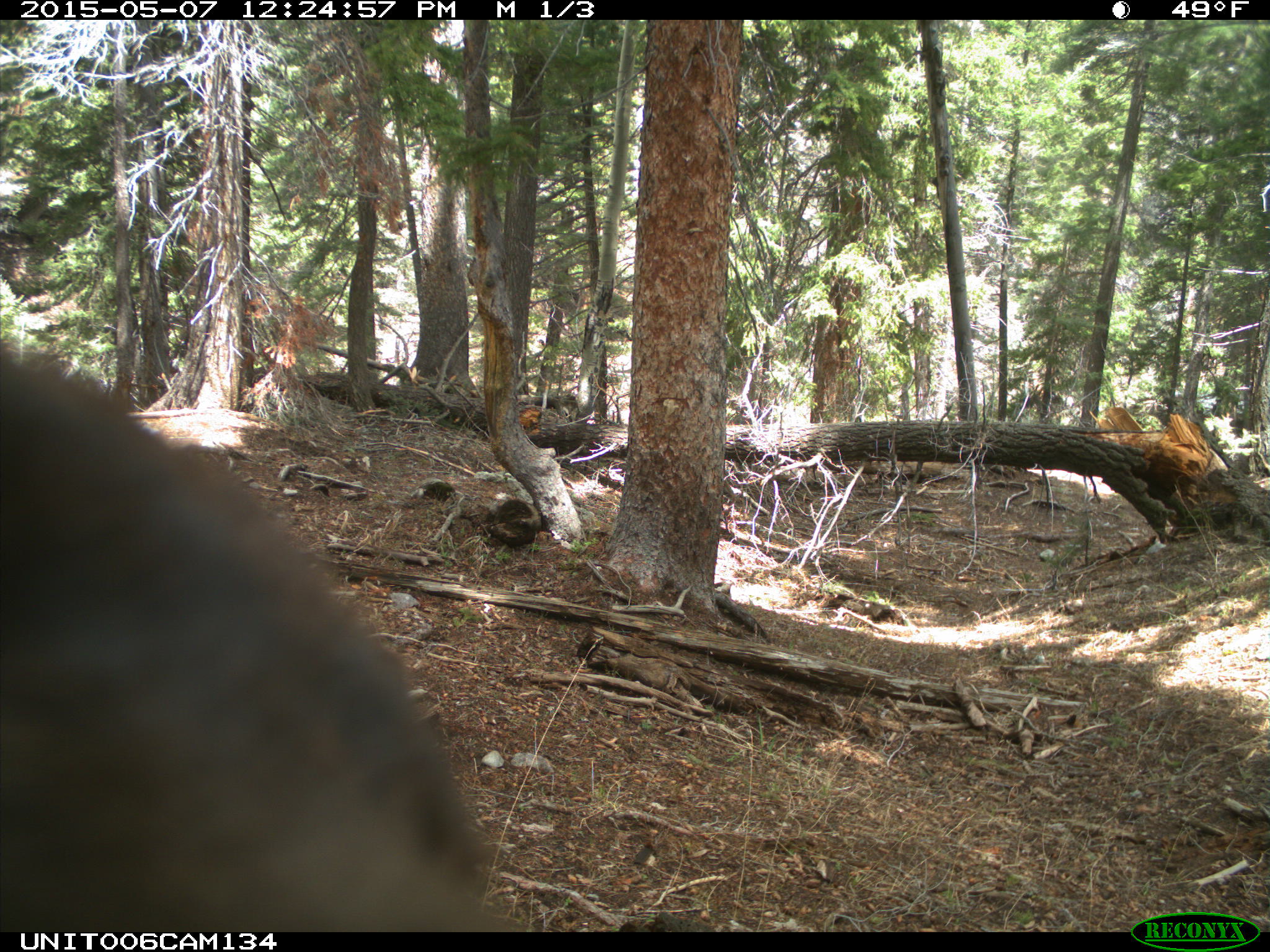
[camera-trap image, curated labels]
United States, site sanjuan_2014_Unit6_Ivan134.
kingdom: Animalia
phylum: Chordata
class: Mammalia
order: Carnivora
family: Ursidae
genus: Ursus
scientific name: Ursus americanus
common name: american black bear